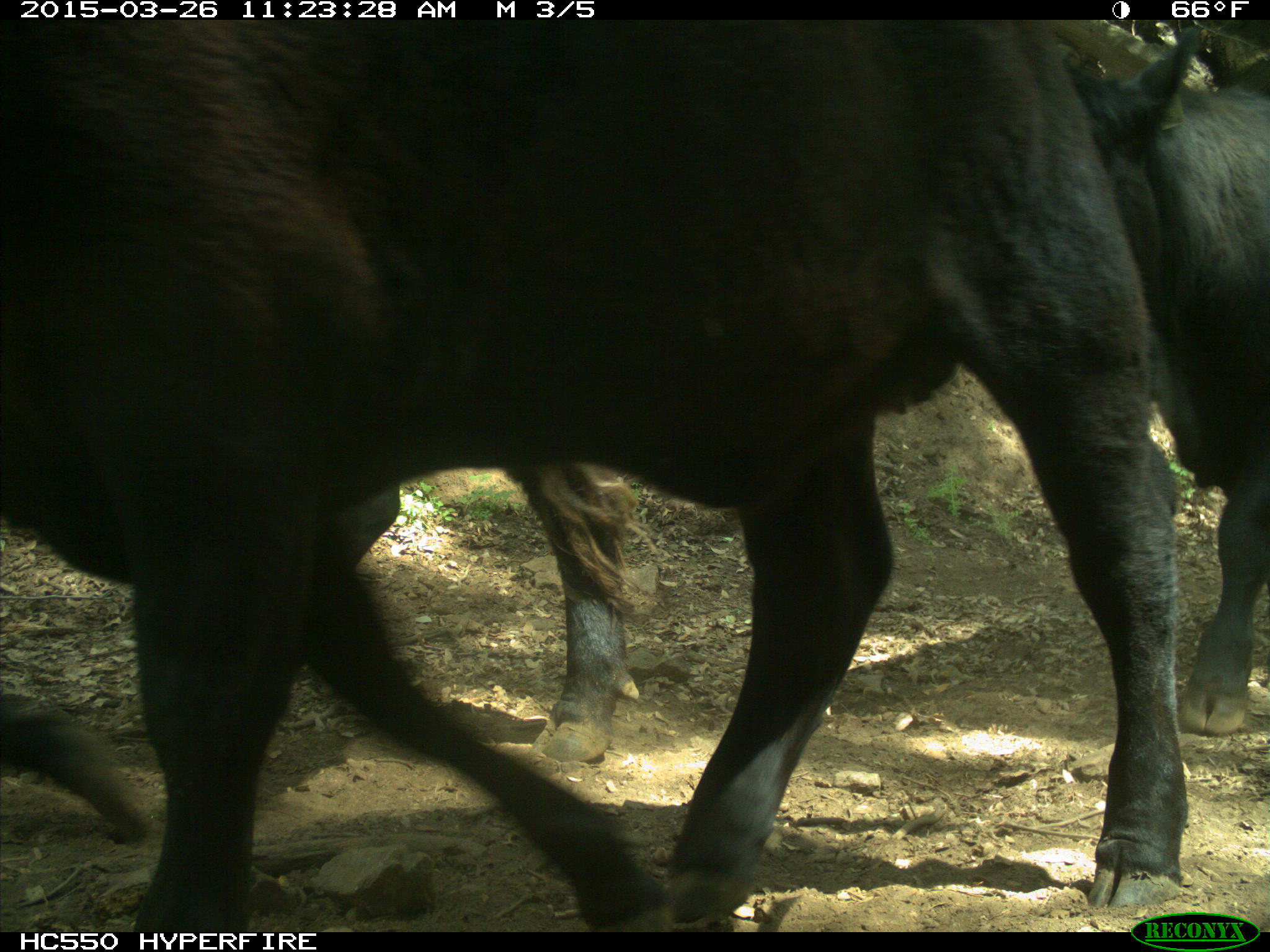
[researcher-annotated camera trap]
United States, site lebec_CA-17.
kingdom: Animalia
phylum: Chordata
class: Mammalia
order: Artiodactyla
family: Bovidae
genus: Bos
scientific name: Bos taurus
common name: domestic cow